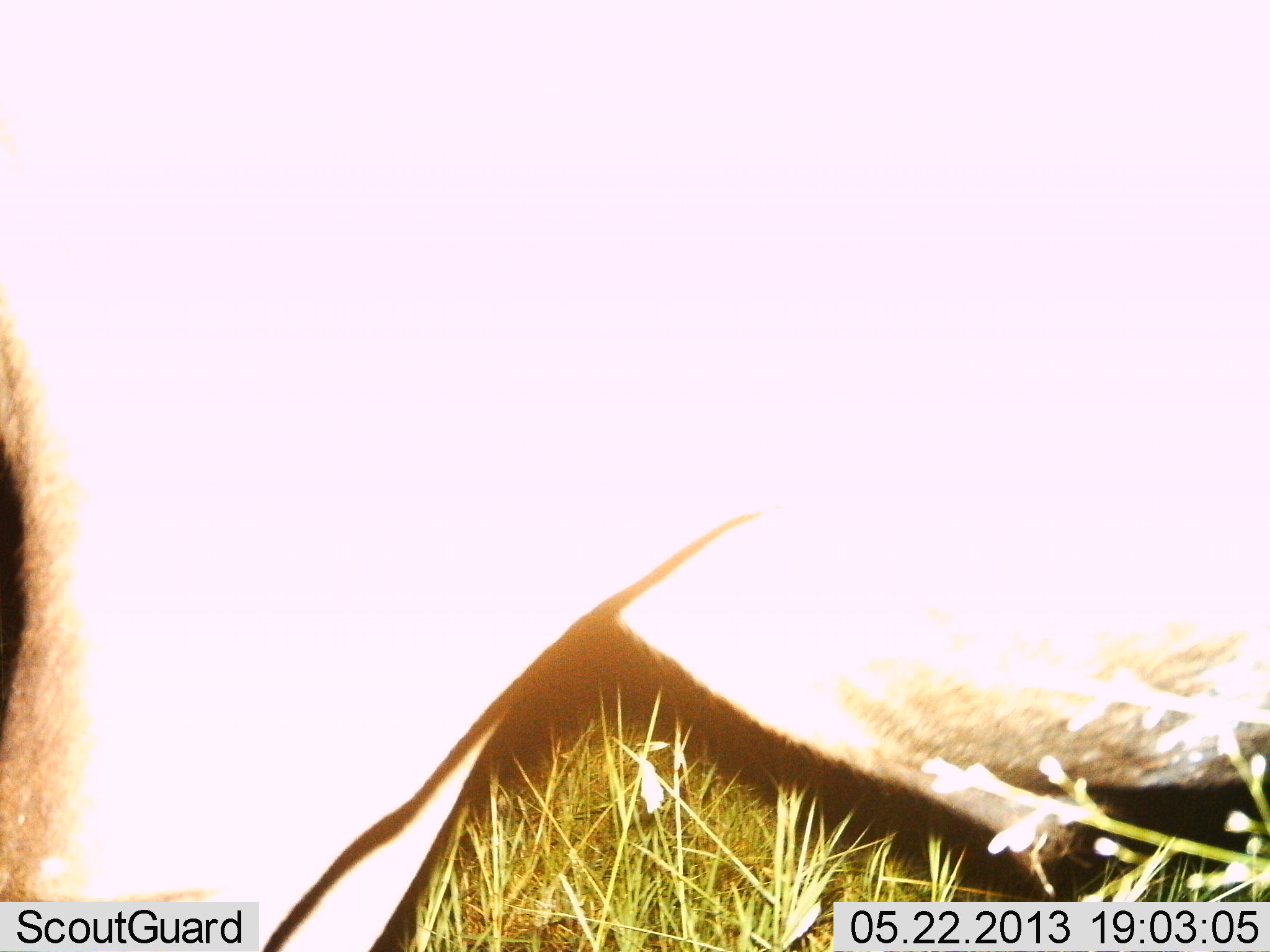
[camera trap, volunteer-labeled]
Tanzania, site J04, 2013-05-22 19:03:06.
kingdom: Animalia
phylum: Chordata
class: Mammalia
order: Artiodactyla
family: Bovidae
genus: Connochaetes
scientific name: Connochaetes taurinus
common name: blue wildebeest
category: wildebeest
Wildebeest (blue wildebeest) (Connochaetes taurinus), count 1. Behavior (volunteer vote fractions): standing 100%, resting 0%, moving 0%, interacting 0%. Young present (vote fraction): 0%. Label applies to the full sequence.